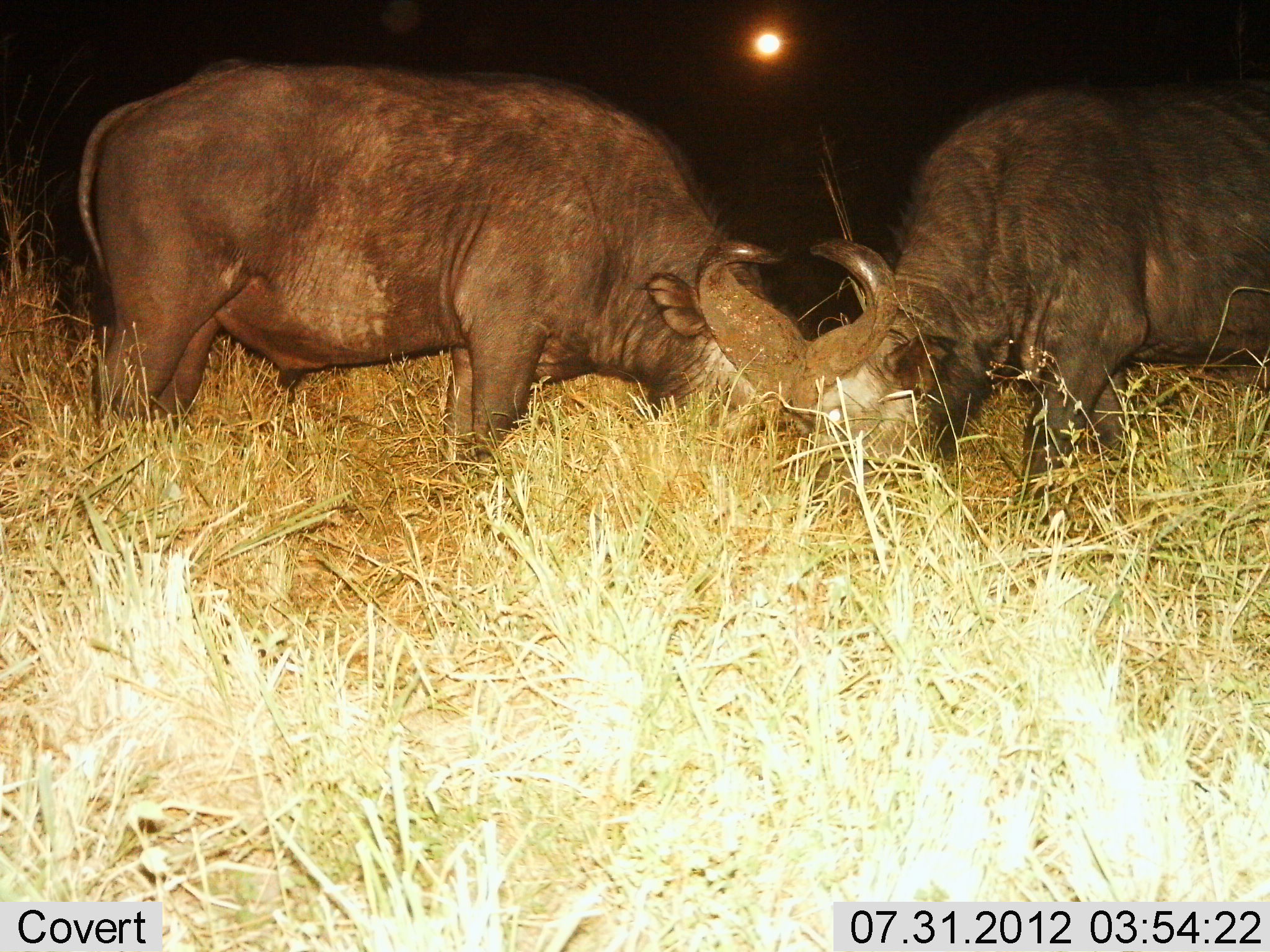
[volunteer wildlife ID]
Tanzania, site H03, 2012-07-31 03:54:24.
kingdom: Animalia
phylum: Chordata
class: Mammalia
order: Artiodactyla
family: Bovidae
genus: Syncerus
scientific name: Syncerus caffer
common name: cape buffalo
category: buffalo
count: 2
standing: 40%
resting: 0%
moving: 0%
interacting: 50%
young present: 0%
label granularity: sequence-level